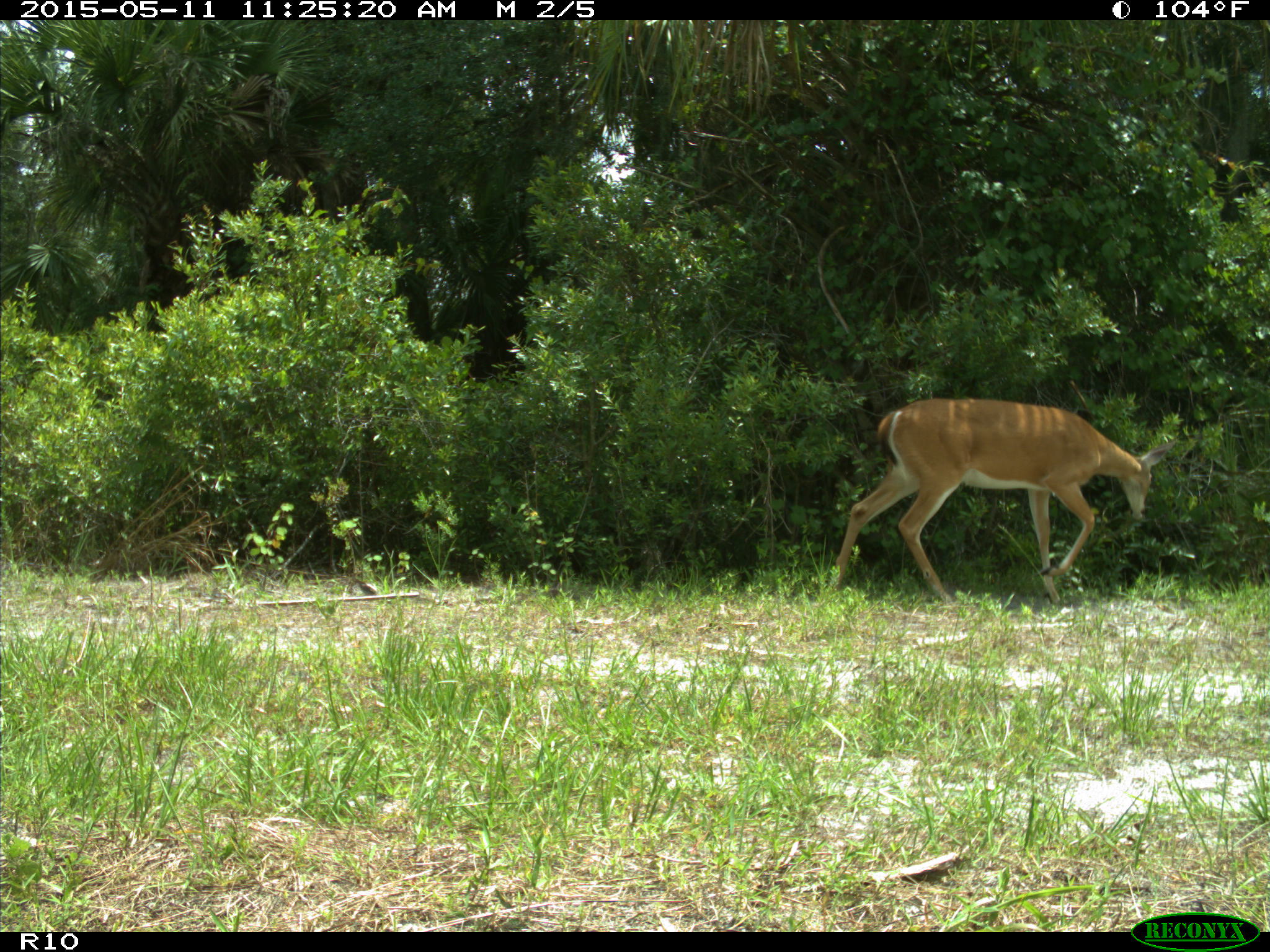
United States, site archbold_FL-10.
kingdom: Animalia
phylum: Chordata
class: Mammalia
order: Artiodactyla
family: Cervidae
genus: Odocoileus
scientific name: Odocoileus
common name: deer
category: unidentified deer